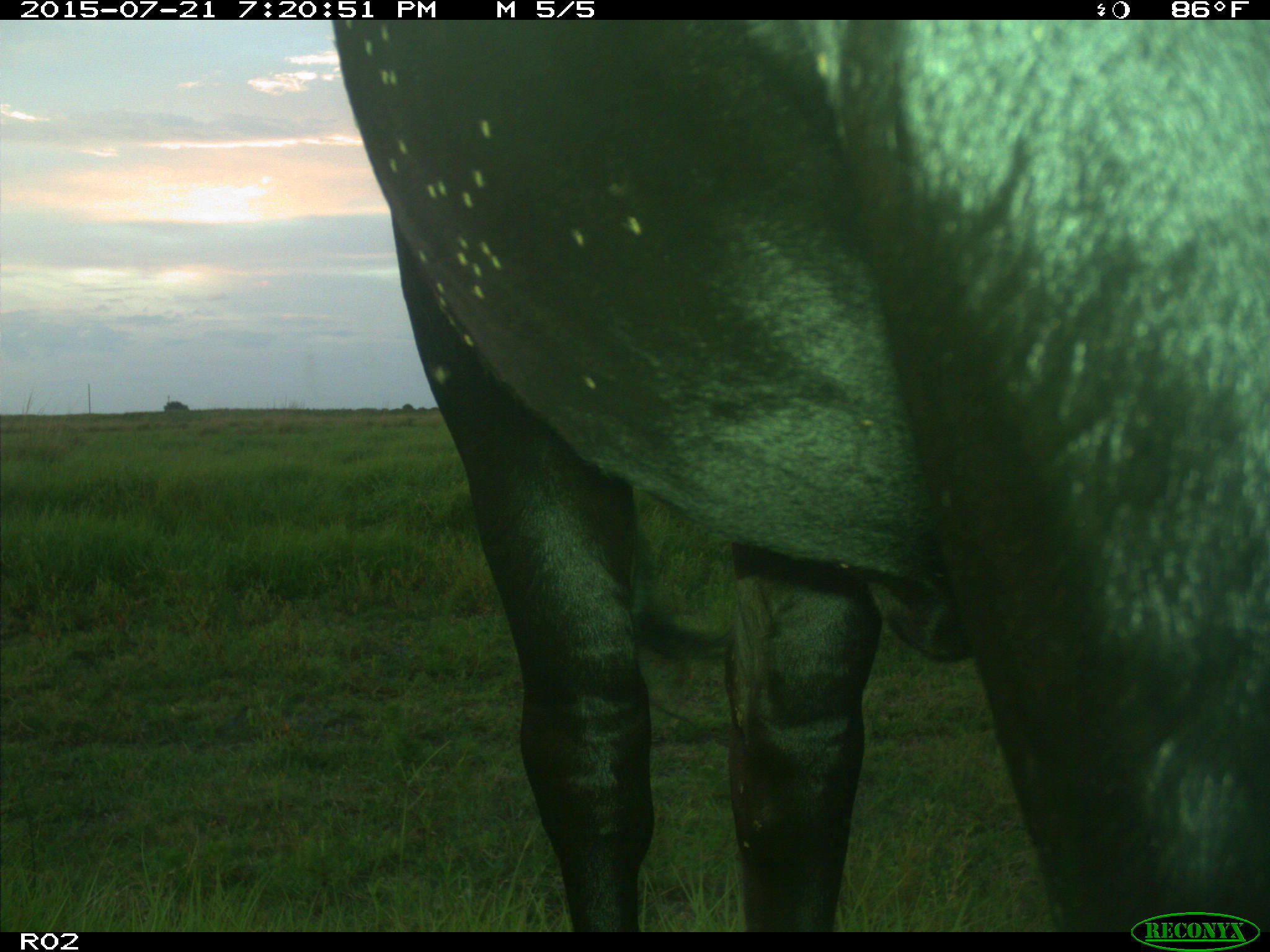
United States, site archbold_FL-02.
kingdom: Animalia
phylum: Chordata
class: Mammalia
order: Artiodactyla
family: Bovidae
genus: Bos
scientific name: Bos taurus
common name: domestic cow